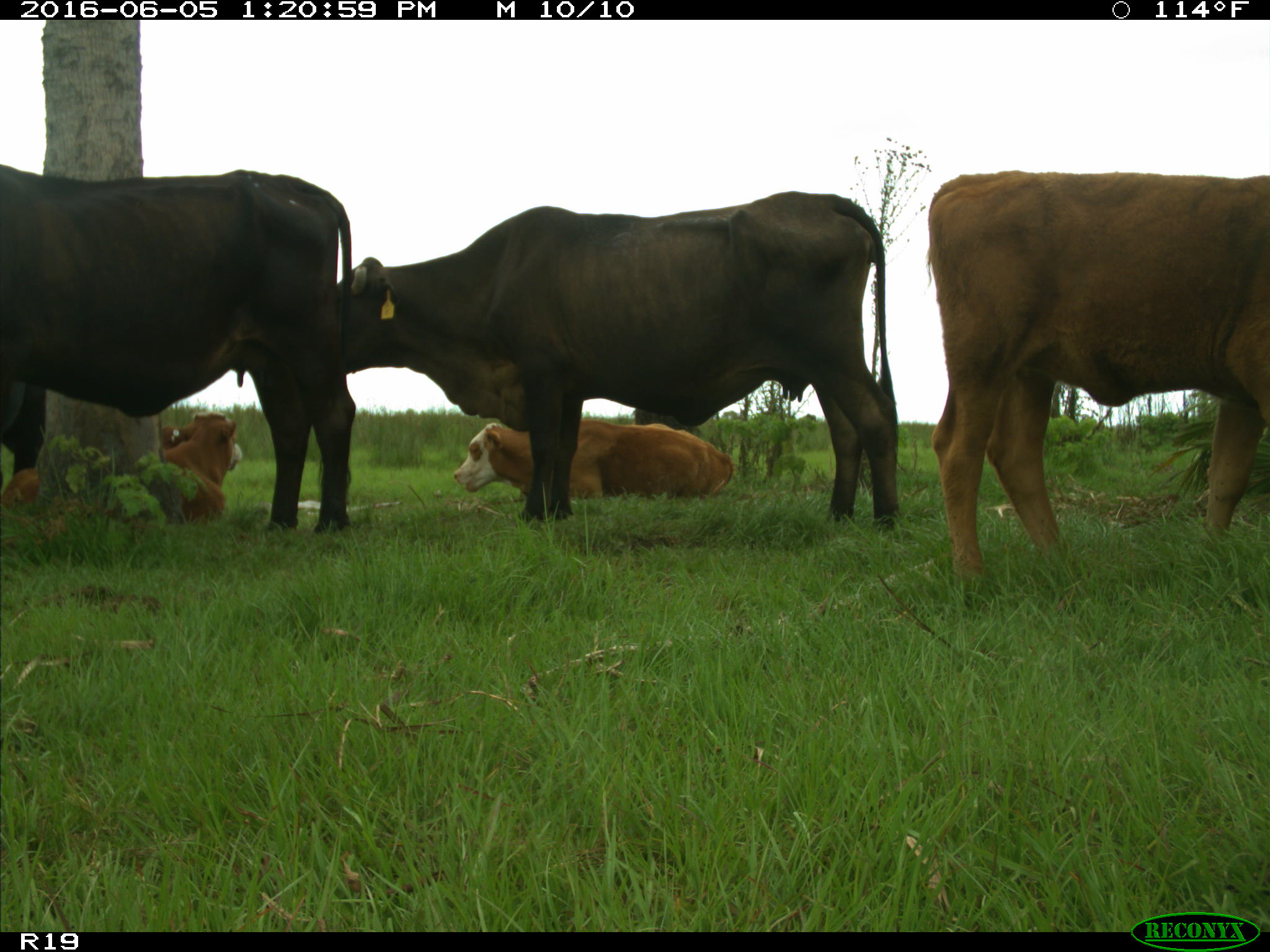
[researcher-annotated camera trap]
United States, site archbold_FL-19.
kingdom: Animalia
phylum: Chordata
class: Mammalia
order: Artiodactyla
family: Bovidae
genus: Bos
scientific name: Bos taurus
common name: domestic cow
Bos taurus (domestic cow).